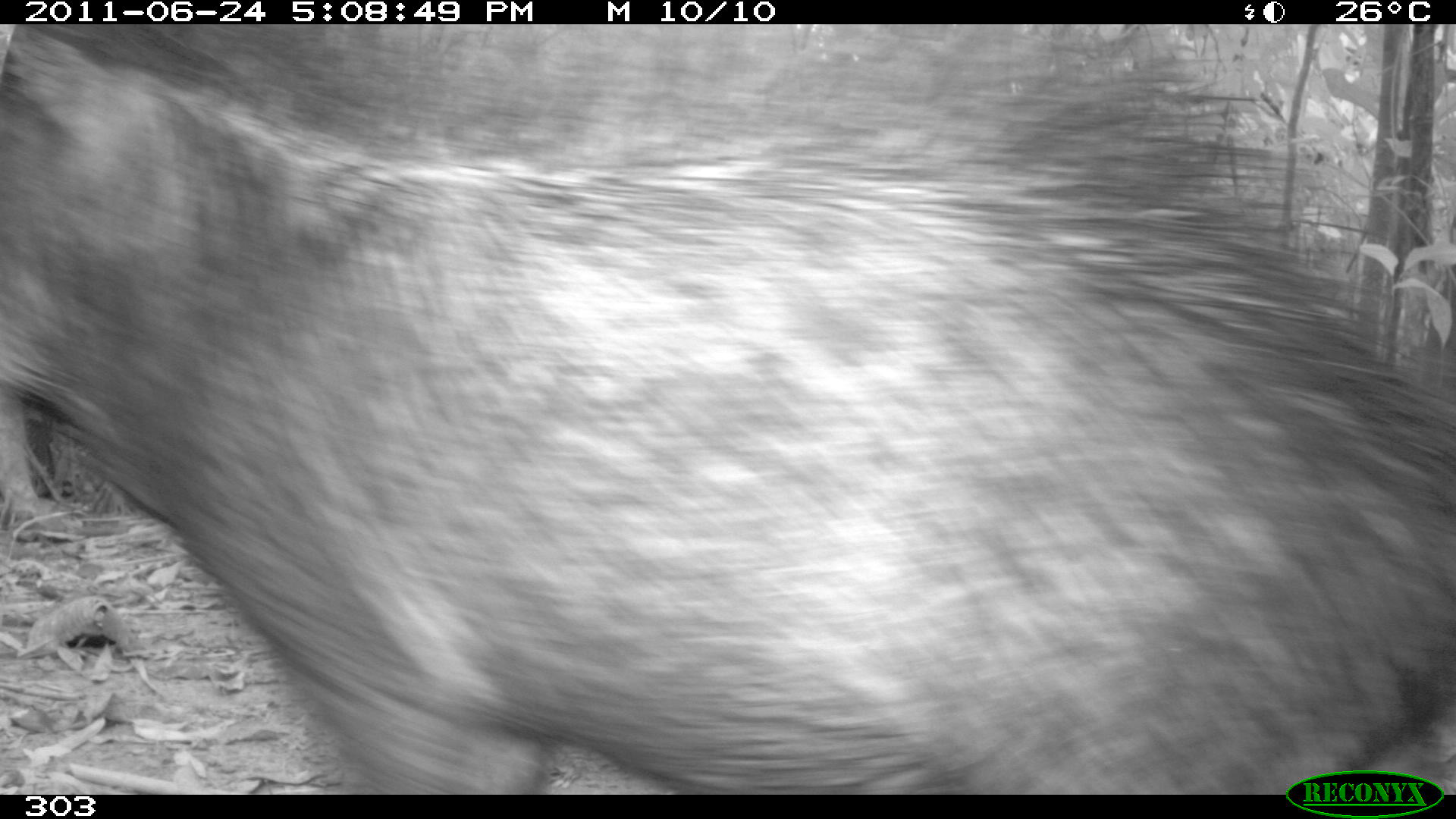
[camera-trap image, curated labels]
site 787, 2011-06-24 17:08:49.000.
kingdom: Animalia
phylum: Chordata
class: Mammalia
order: Artiodactyla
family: Tayassuidae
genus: Tayassu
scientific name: Tayassu pecari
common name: white-lipped peccary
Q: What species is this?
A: Tayassu pecari (white-lipped peccary).